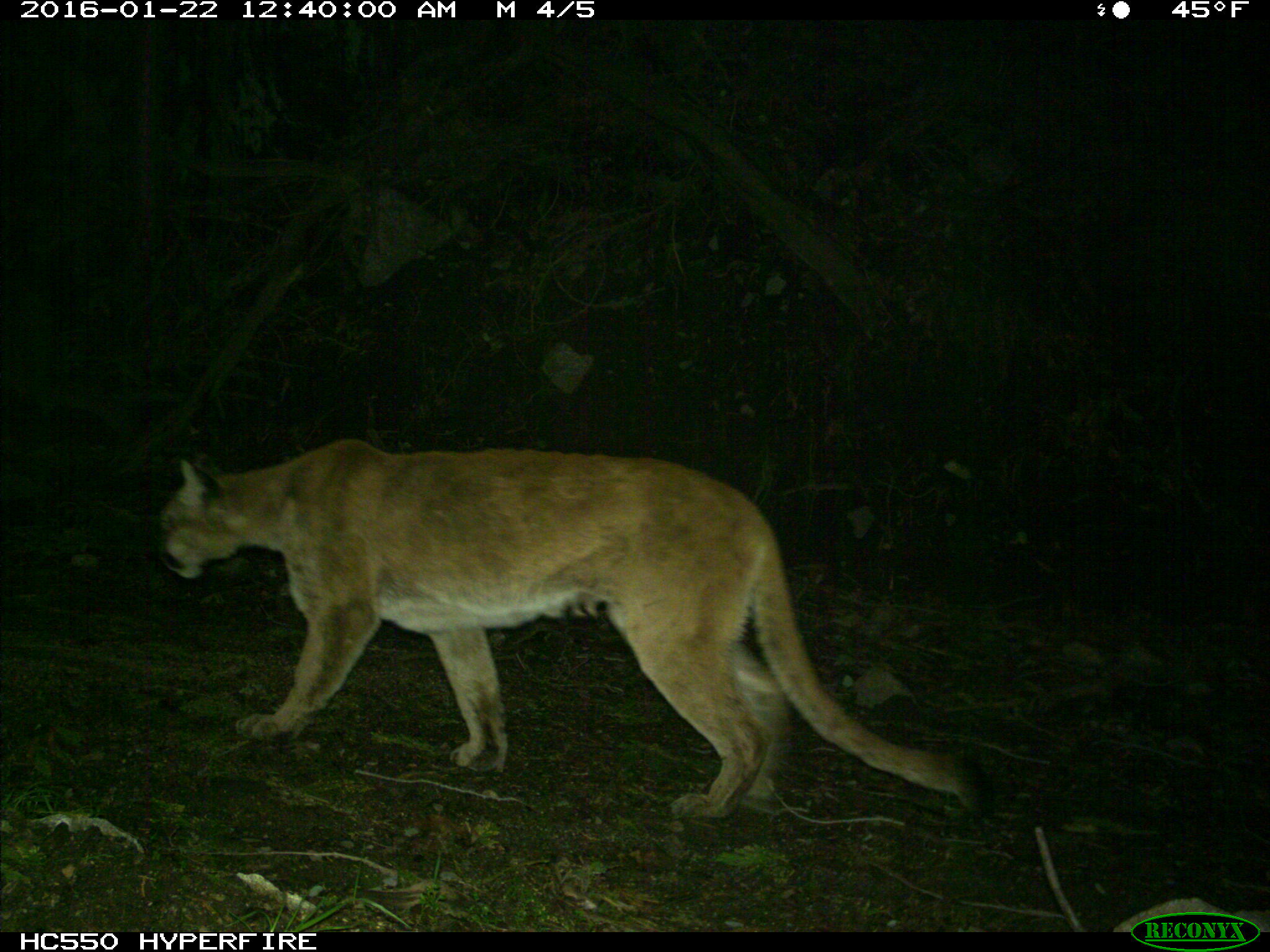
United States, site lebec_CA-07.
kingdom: Animalia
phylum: Chordata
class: Mammalia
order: Carnivora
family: Felidae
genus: Puma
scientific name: Puma concolor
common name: mountain lion